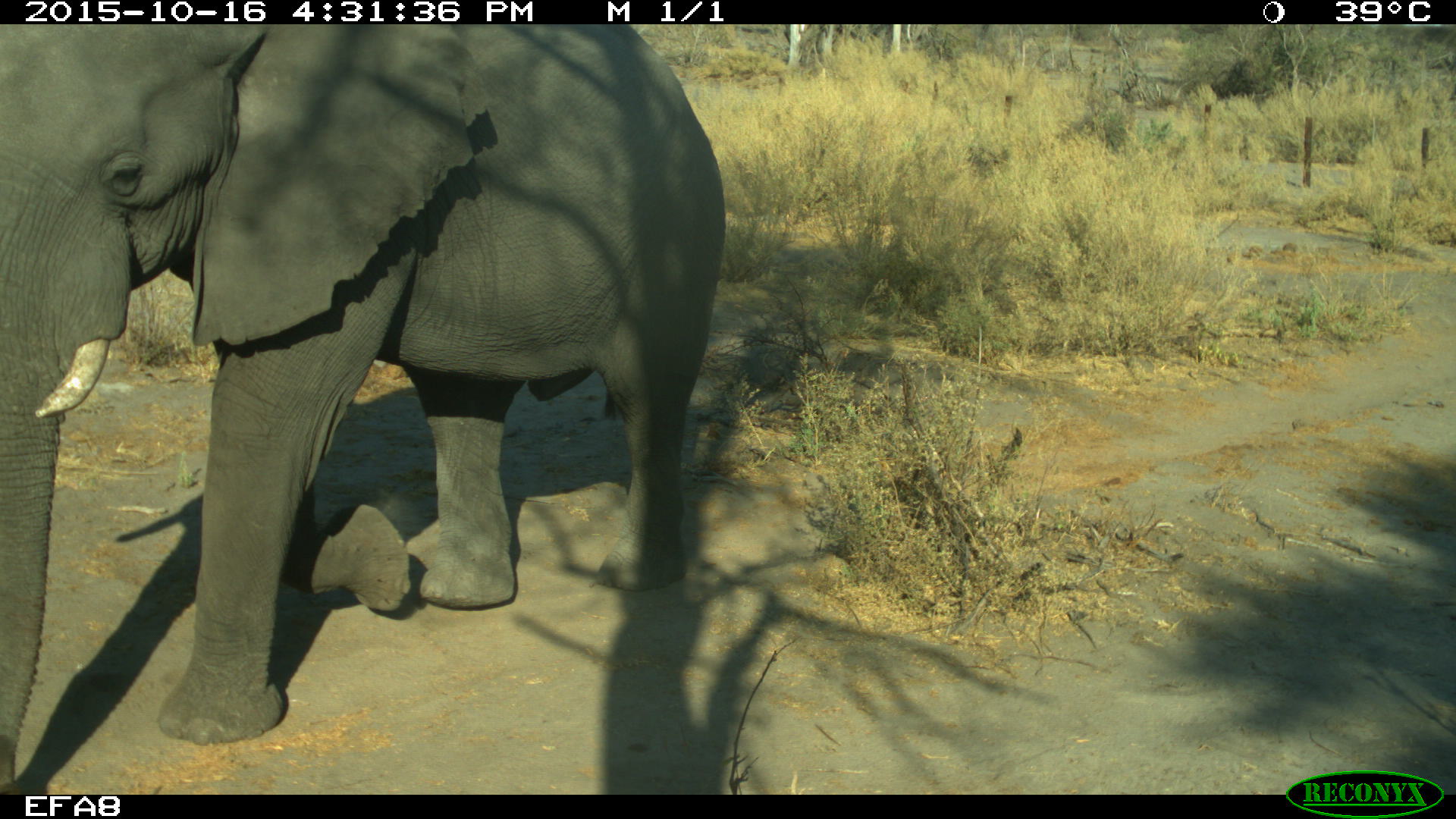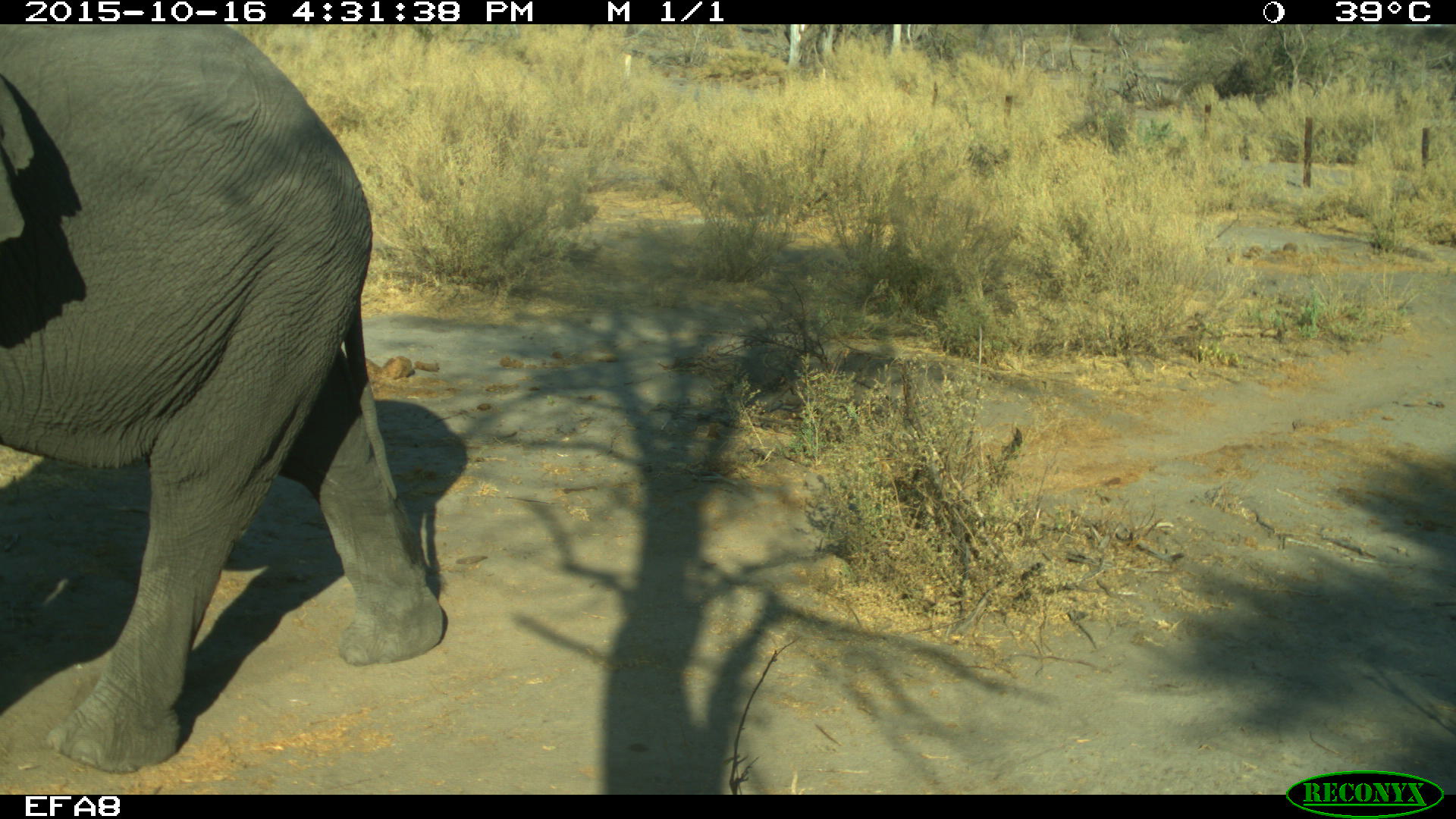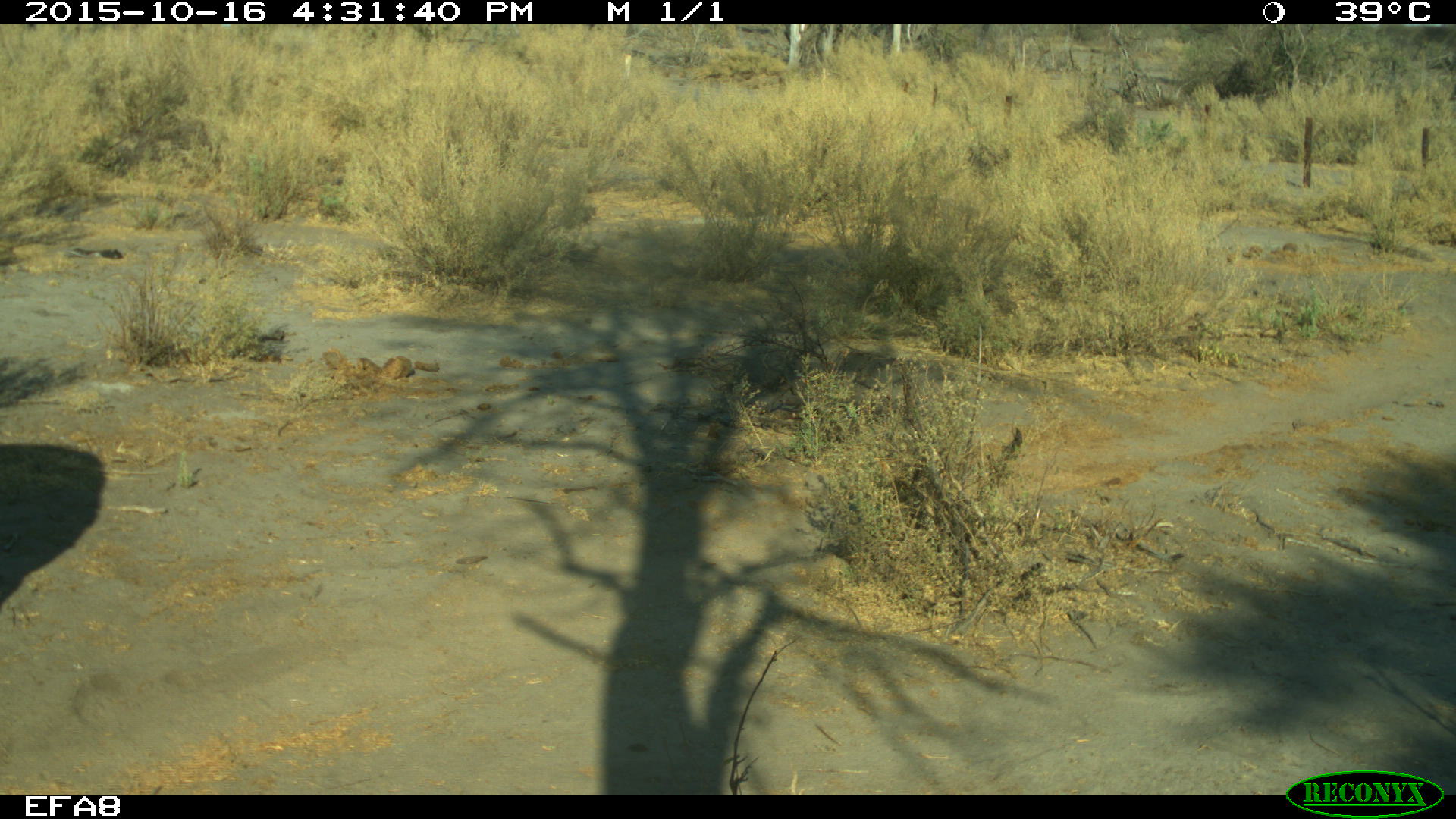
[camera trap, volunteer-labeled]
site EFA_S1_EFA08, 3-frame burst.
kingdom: Animalia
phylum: Chordata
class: Mammalia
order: Proboscidea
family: Elephantidae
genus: Loxodonta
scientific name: Loxodonta africana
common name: african bush elephant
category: elephant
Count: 1.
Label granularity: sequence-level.